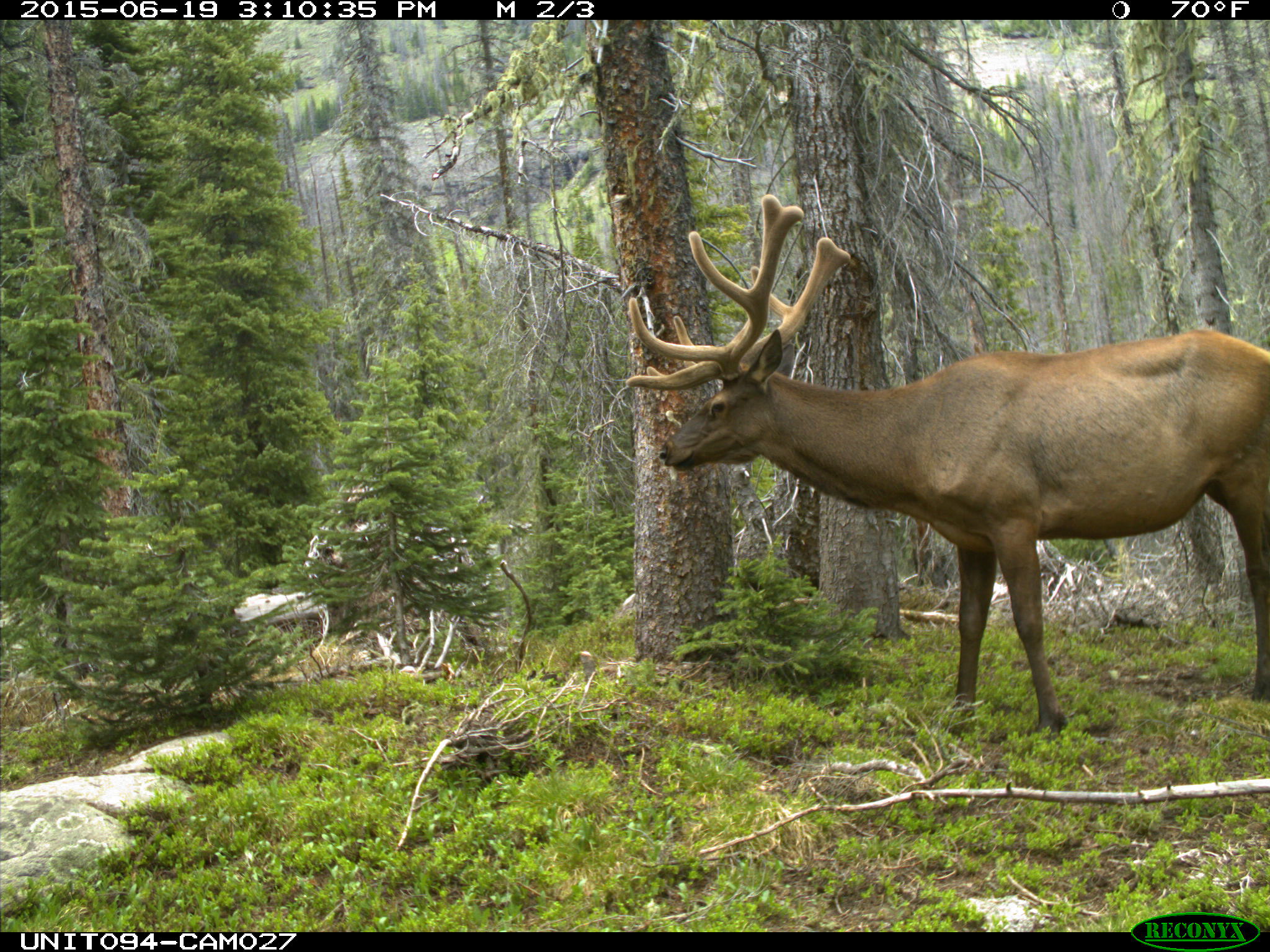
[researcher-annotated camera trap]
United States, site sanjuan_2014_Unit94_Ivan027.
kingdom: Animalia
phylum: Chordata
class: Mammalia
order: Artiodactyla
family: Cervidae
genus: Cervus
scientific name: Cervus elaphus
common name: red deer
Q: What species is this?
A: Cervus elaphus (red deer).